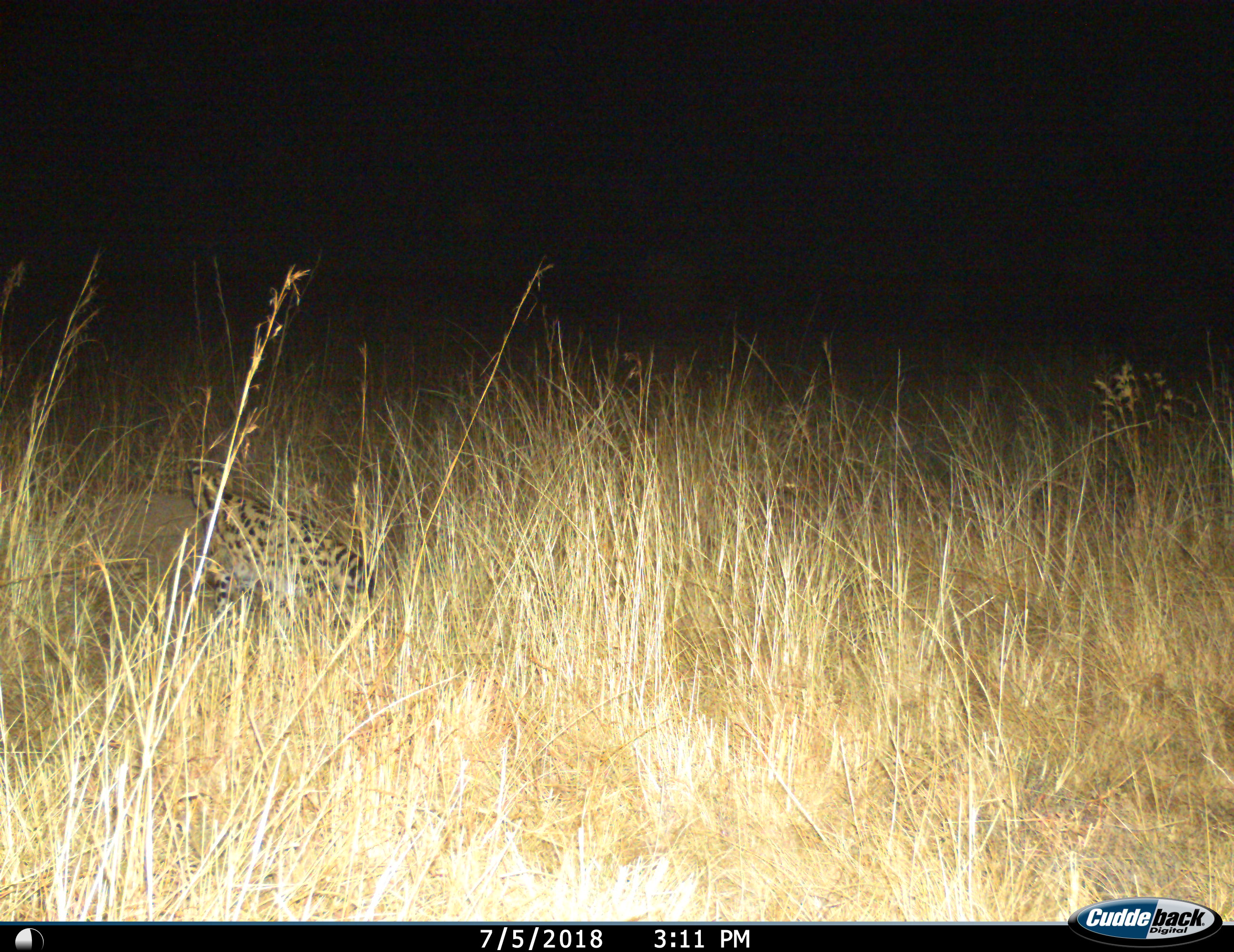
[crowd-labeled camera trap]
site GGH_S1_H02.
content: unidentified animal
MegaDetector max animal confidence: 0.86